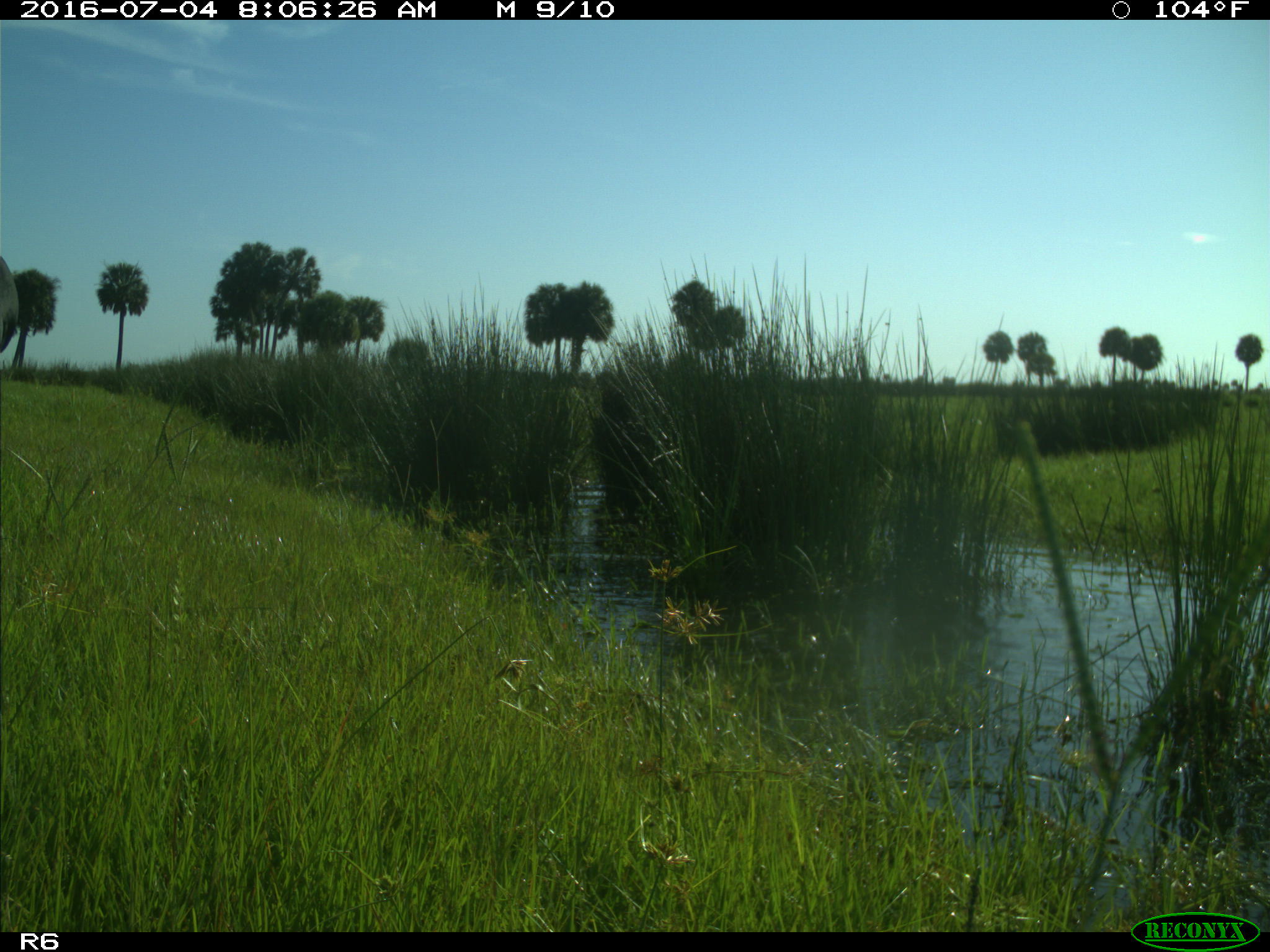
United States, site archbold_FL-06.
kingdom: Animalia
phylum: Chordata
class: Mammalia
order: Artiodactyla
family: Bovidae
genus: Bos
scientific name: Bos taurus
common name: domestic cow